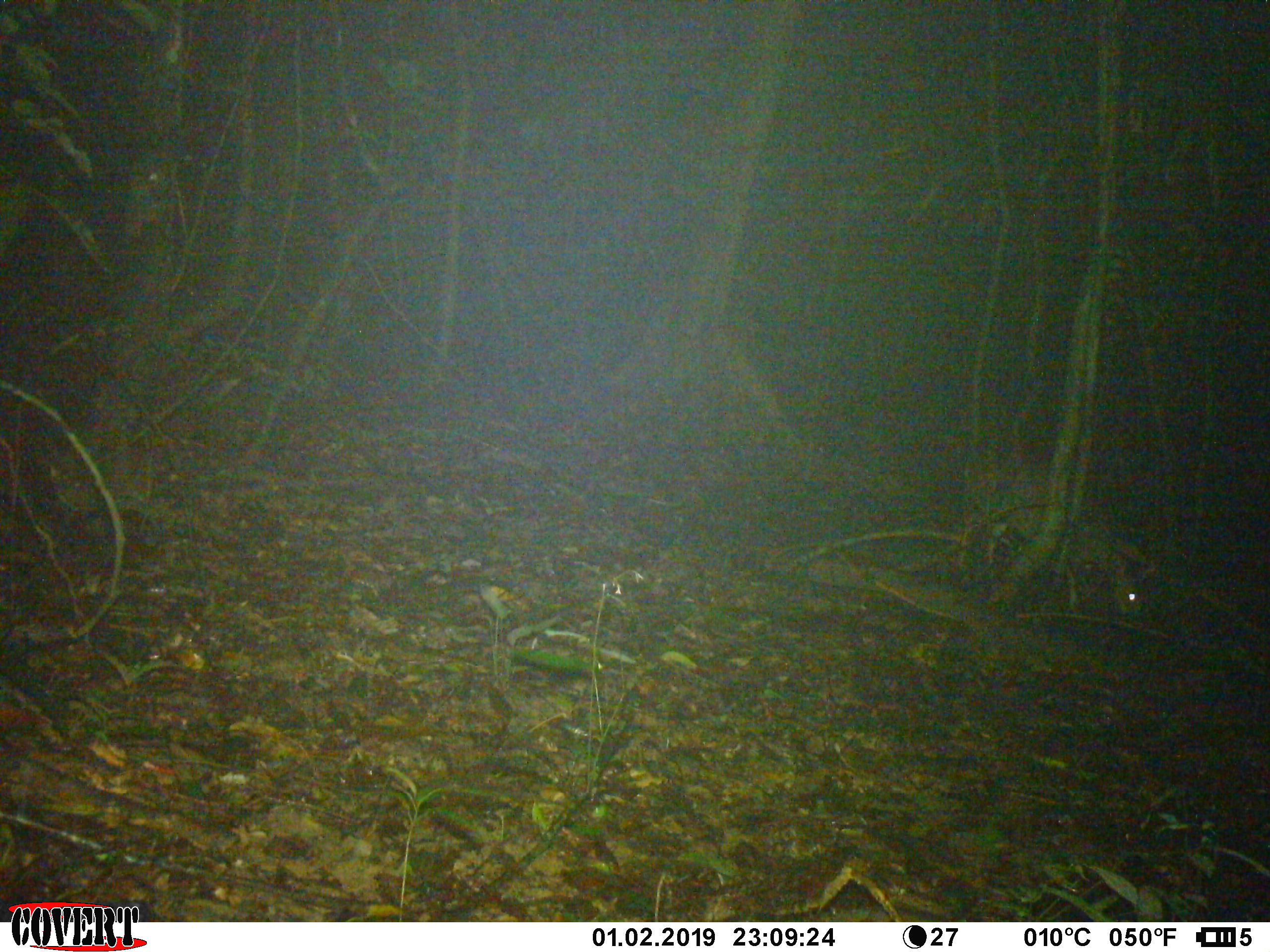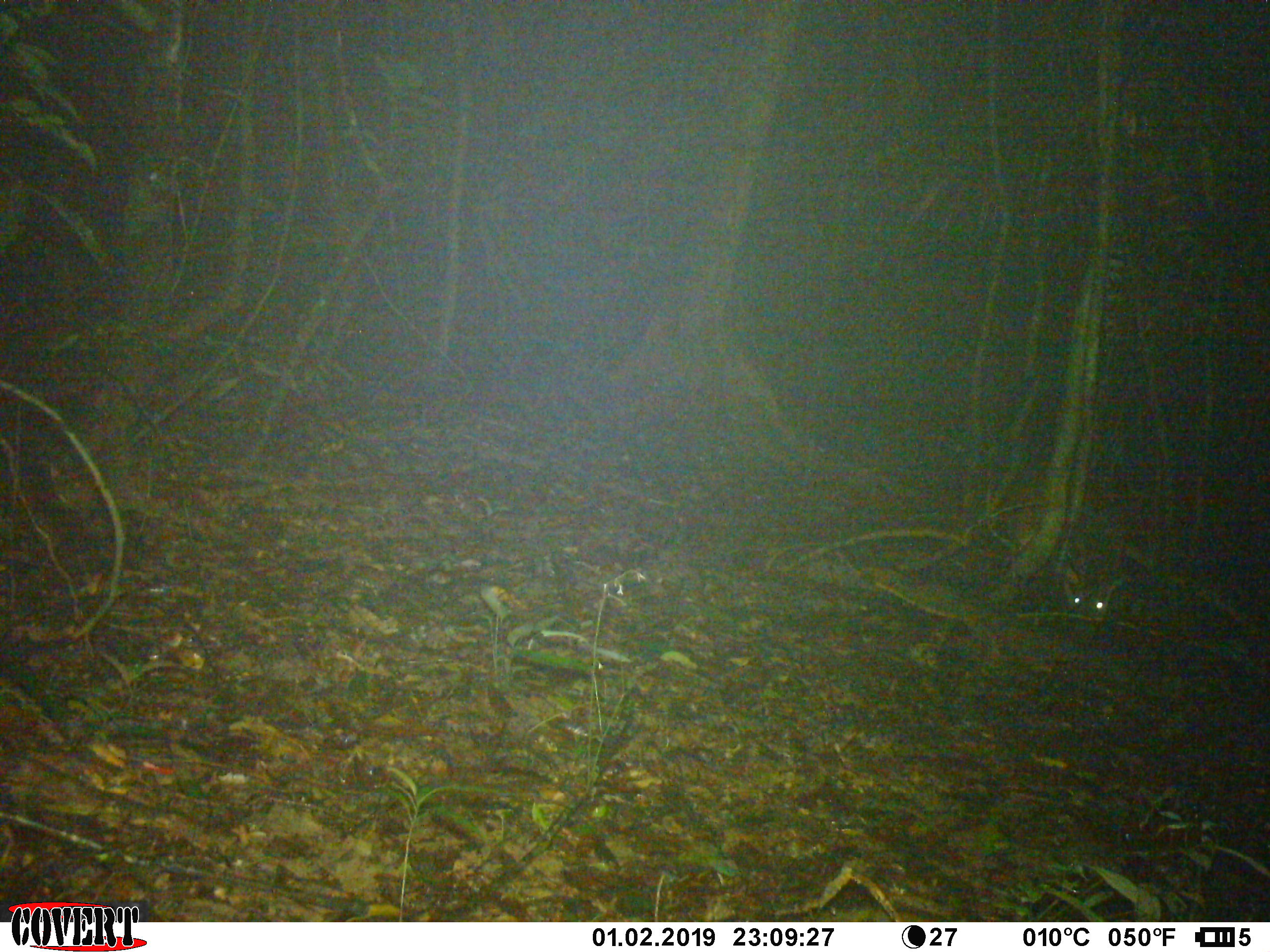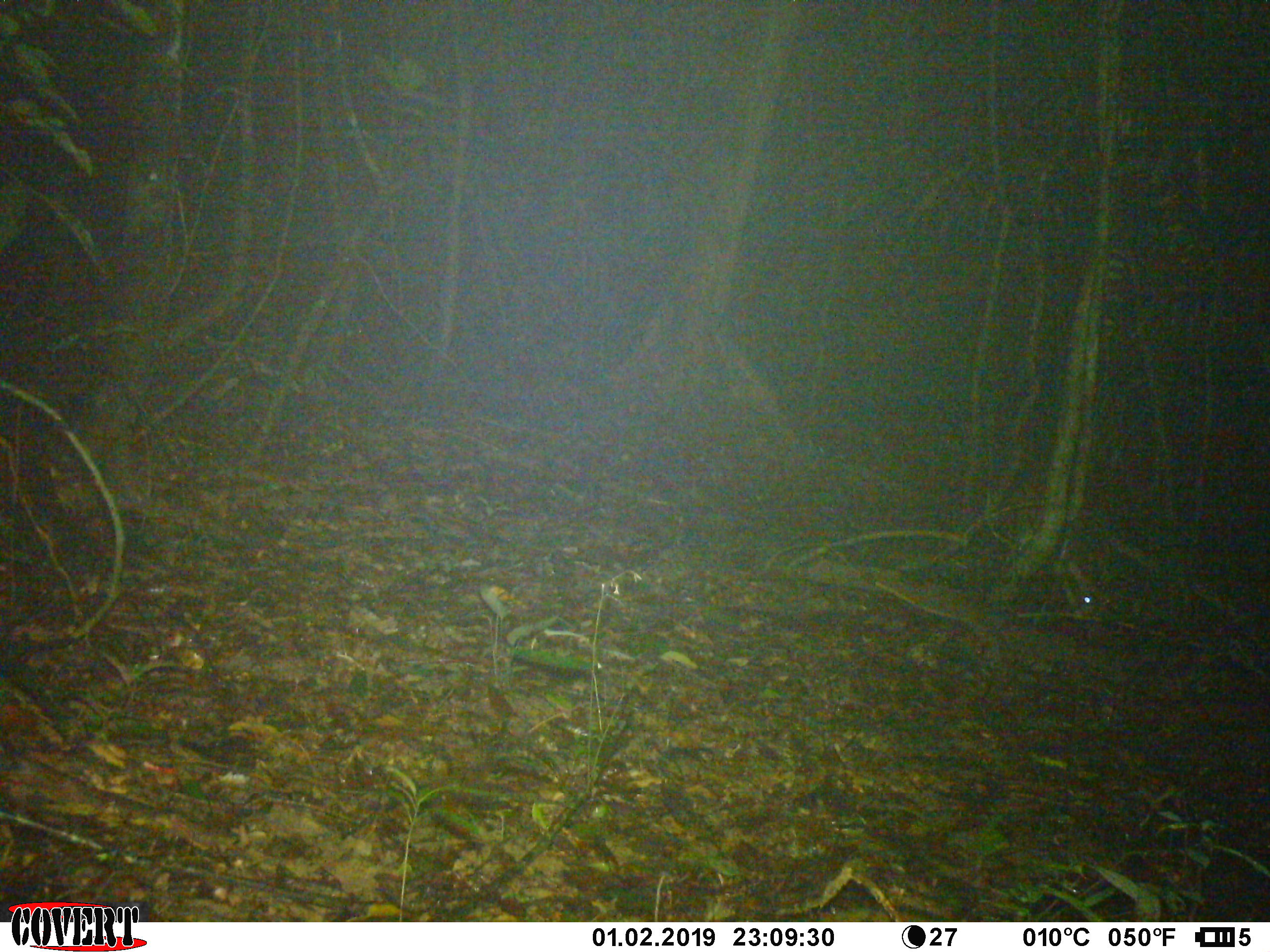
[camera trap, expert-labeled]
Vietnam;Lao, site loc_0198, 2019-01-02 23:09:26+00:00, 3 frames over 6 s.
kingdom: Animalia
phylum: Chordata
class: Mammalia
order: Artiodactyla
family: Cervidae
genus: Muntiacus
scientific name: Muntiacus vuquangensis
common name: large-antlered muntjac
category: large antlered muntjac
Large antlered muntjac (large-antlered muntjac) (Muntiacus vuquangensis). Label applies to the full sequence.